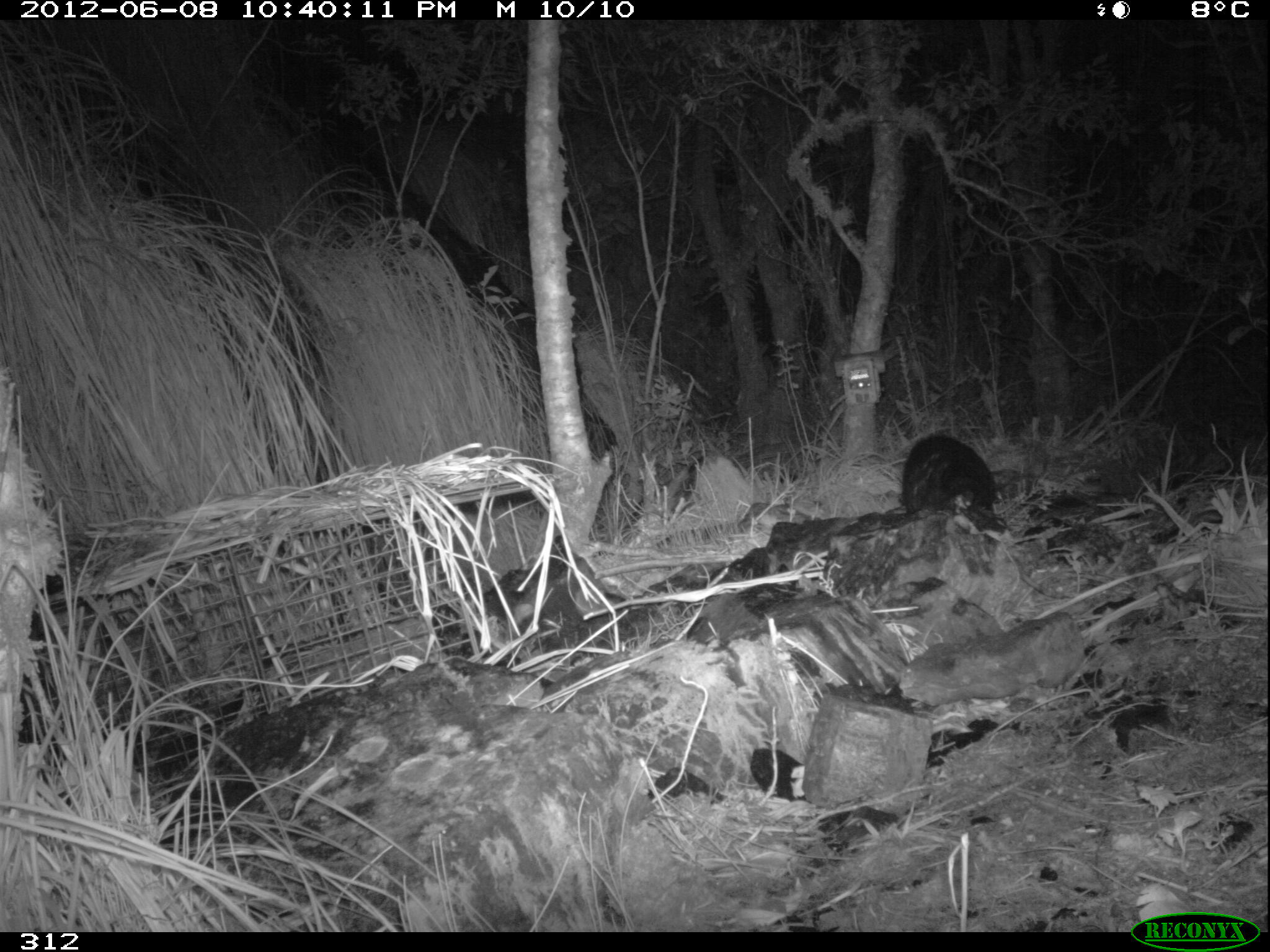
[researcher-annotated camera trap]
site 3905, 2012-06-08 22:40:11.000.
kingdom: Animalia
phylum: Chordata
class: Mammalia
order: Didelphimorphia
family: Didelphidae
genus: Didelphis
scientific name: Didelphis pernigra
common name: andean white-eared opossum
Didelphis pernigra (andean white-eared opossum).